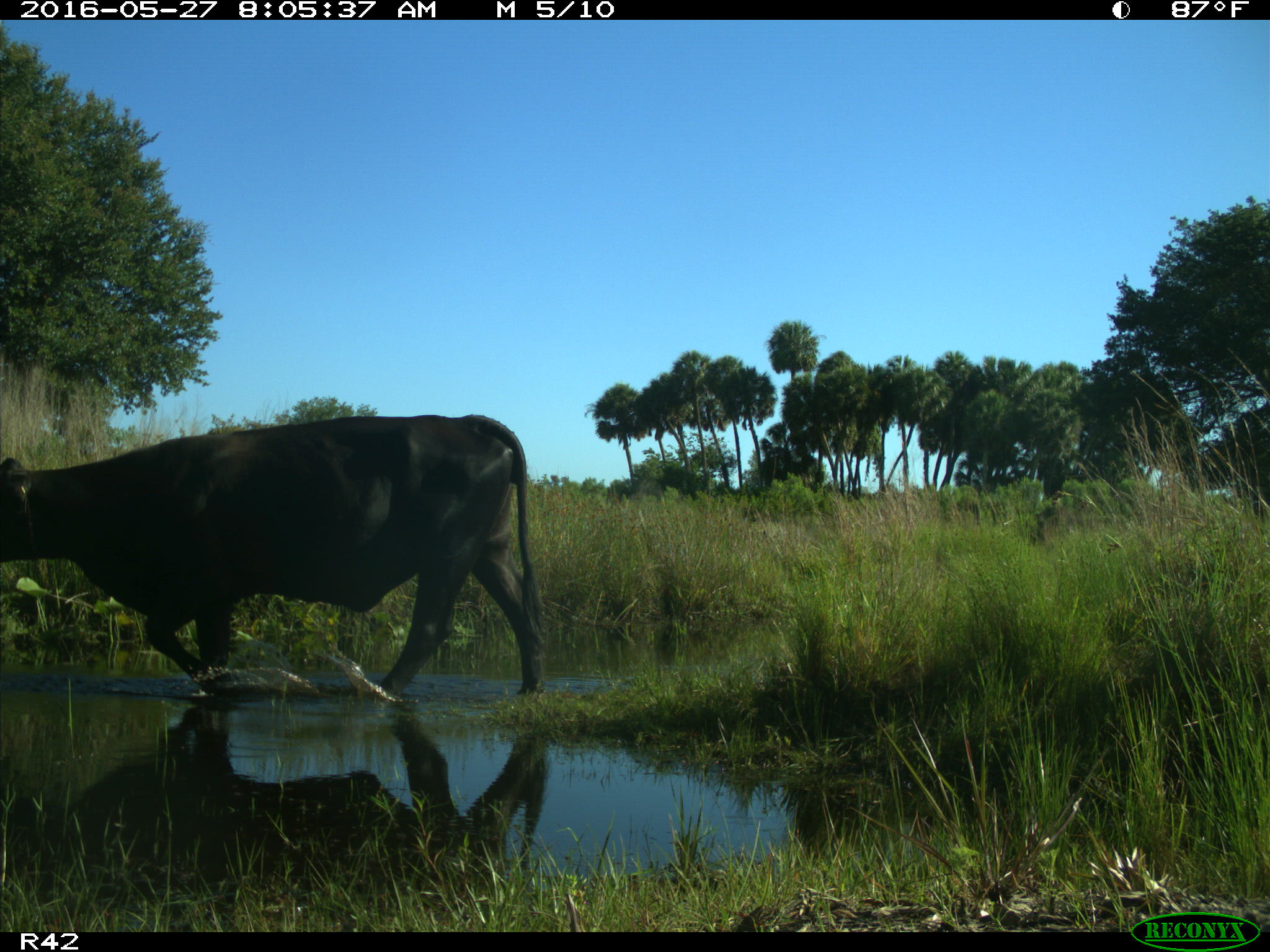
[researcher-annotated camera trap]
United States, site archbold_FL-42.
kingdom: Animalia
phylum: Chordata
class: Mammalia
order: Artiodactyla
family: Bovidae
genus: Bos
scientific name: Bos taurus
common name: domestic cow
Bos taurus (domestic cow).